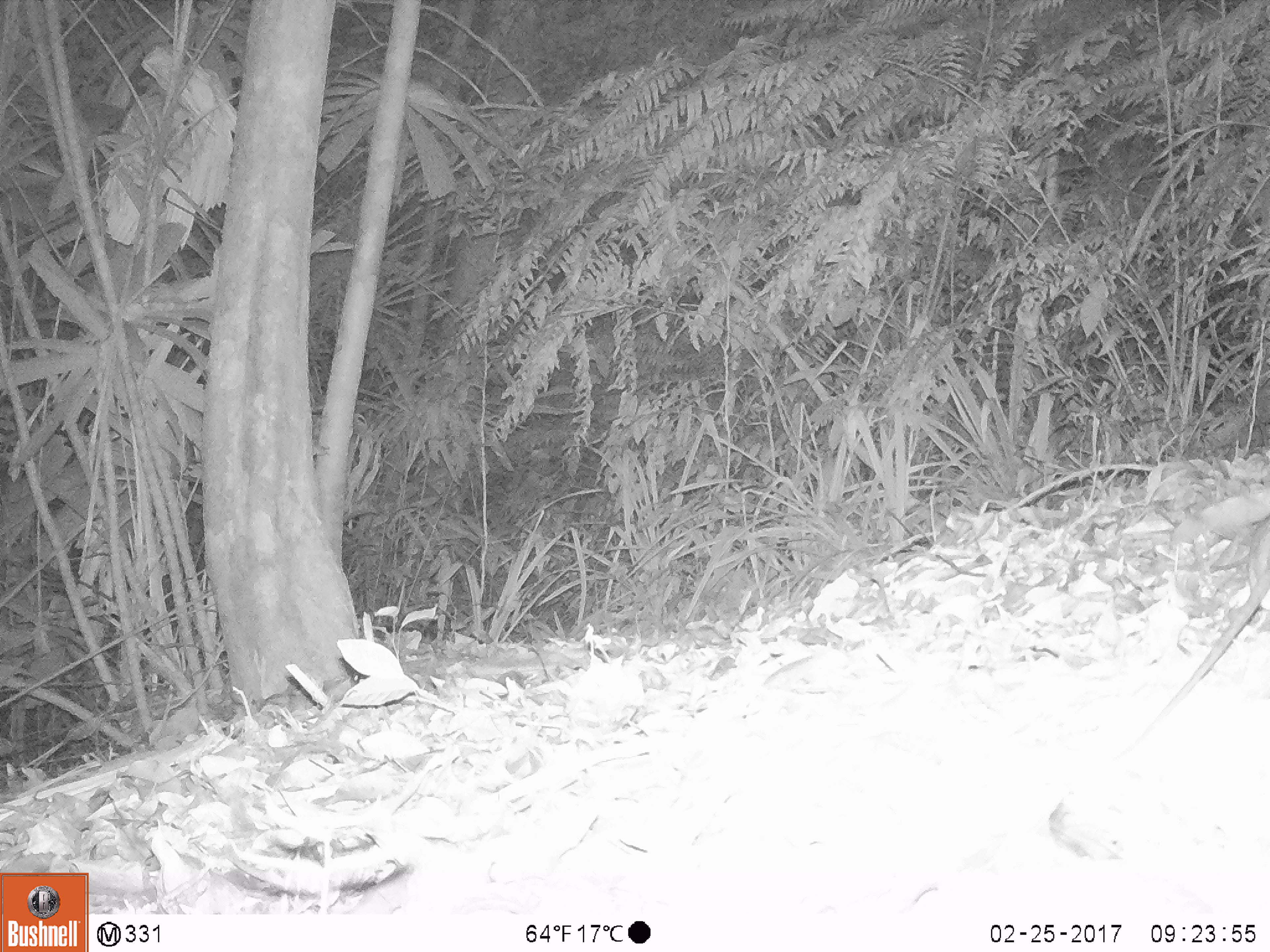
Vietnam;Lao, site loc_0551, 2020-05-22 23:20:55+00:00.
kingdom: Animalia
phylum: Chordata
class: Mammalia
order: Rodentia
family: Muridae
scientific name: Muridae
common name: old-world mice and rats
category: unidentified murid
Unidentified murid (old-world mice and rats) (Muridae). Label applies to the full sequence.